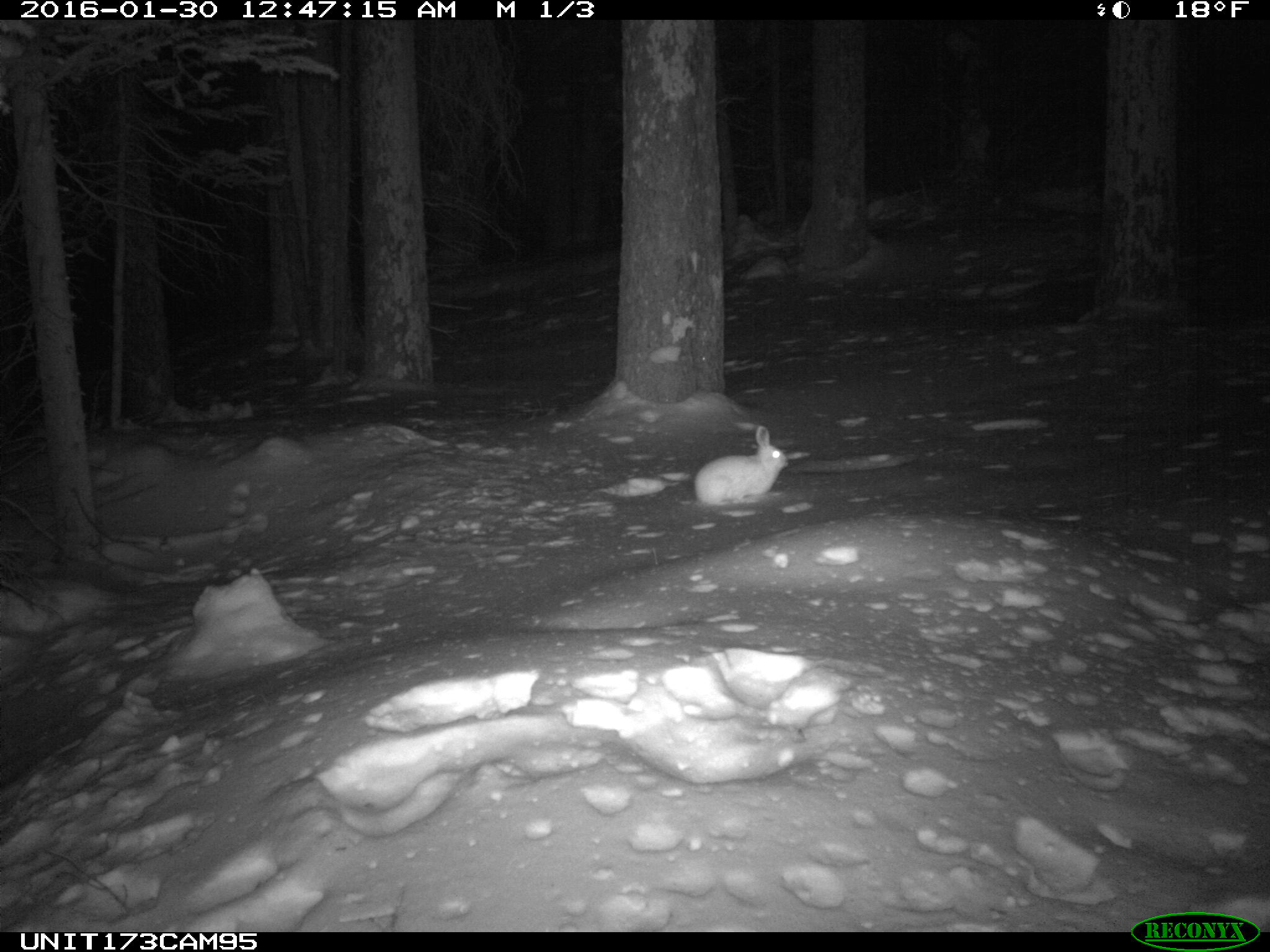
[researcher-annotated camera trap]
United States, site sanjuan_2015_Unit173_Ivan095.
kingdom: Animalia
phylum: Chordata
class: Mammalia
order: Lagomorpha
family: Leporidae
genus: Lepus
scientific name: Lepus americanus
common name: snowshoe hare